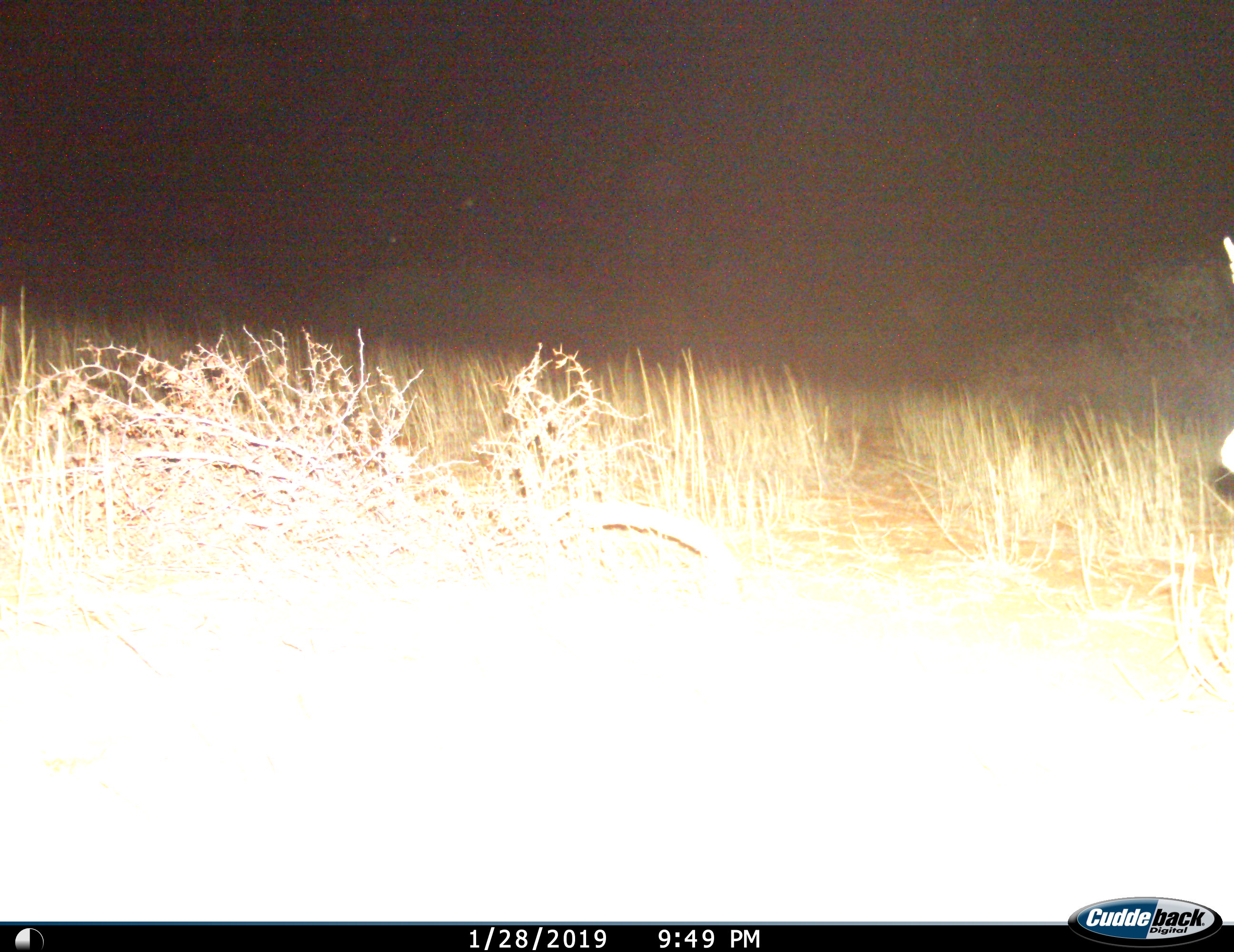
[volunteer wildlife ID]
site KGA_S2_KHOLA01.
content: unidentified animal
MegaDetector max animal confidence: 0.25